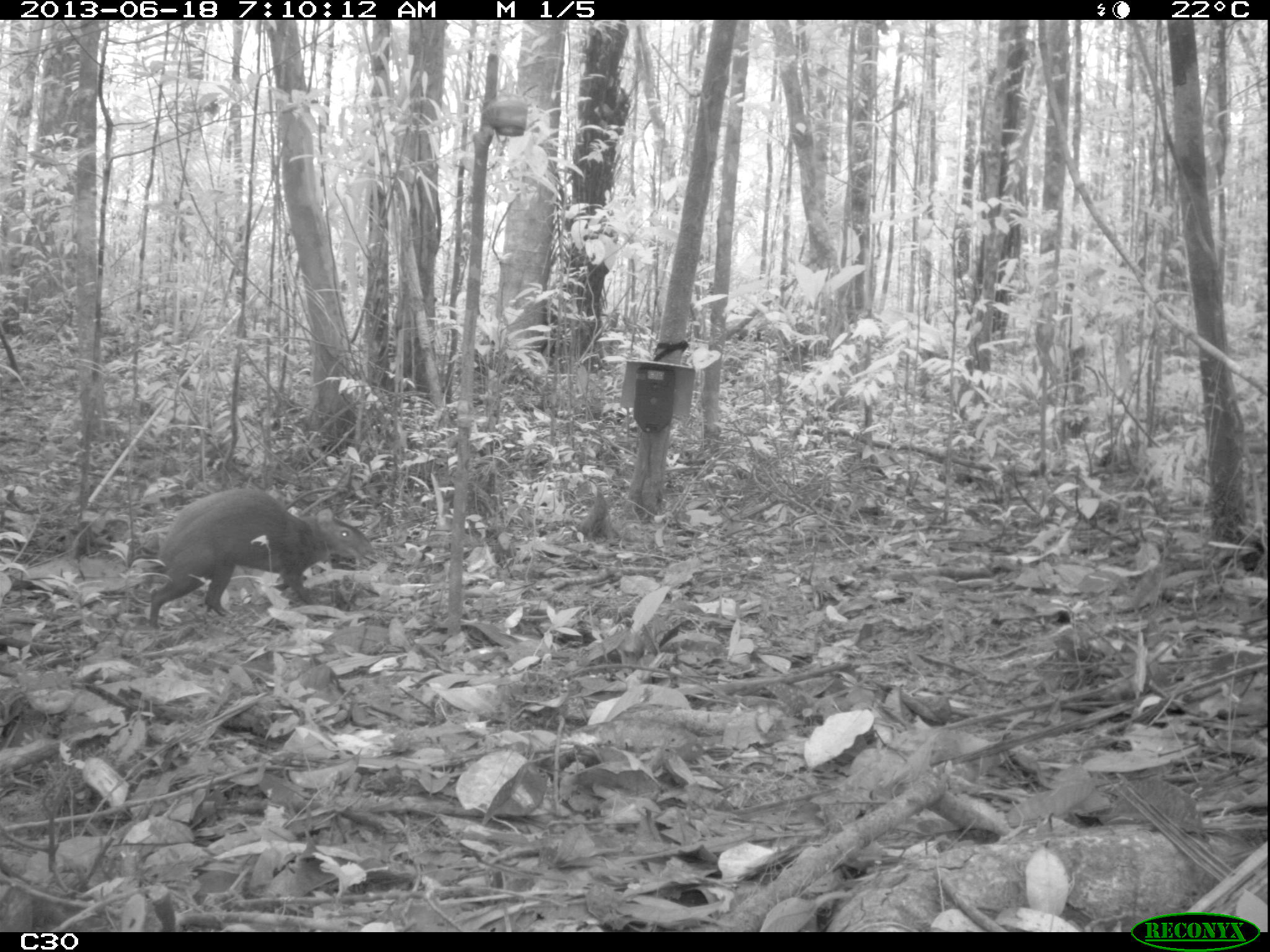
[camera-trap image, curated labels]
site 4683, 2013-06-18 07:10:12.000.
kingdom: Animalia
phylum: Chordata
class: Mammalia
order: Rodentia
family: Dasyproctidae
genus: Dasyprocta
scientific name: Dasyprocta leporina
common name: red-rumped agouti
Dasyprocta leporina (red-rumped agouti), count 1, age adult.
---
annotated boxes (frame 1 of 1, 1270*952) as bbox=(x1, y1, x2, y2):
dasyprocta leporina: bbox=(148, 486, 372, 628)